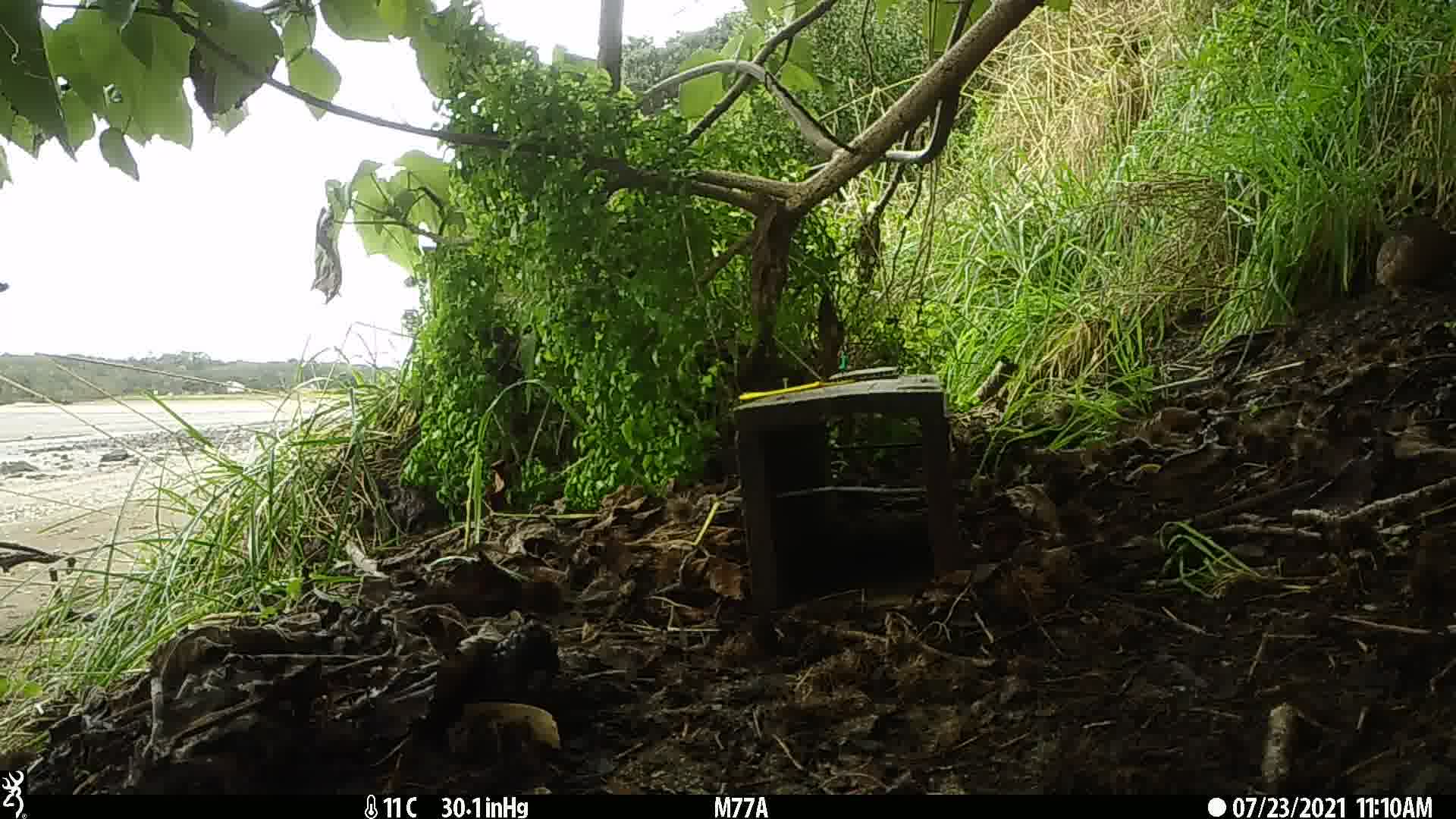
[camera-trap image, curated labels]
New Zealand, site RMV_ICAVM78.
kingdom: Animalia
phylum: Chordata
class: Aves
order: Galliformes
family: Phasianidae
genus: Synoicus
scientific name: Synoicus ypsilophorus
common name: brown quail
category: quail brown